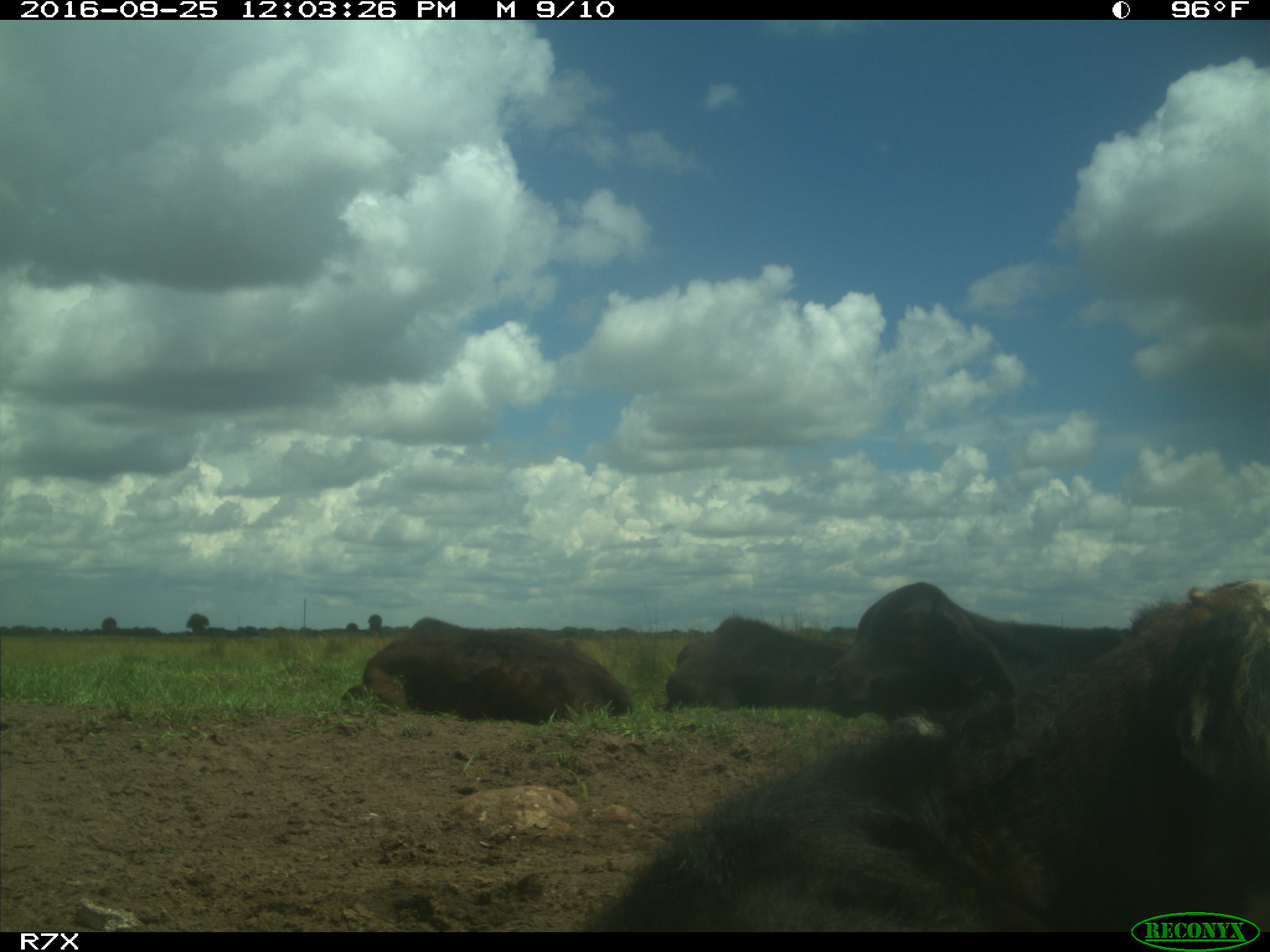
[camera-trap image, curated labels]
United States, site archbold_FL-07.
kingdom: Animalia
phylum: Chordata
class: Mammalia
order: Artiodactyla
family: Bovidae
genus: Bos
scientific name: Bos taurus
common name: domestic cow